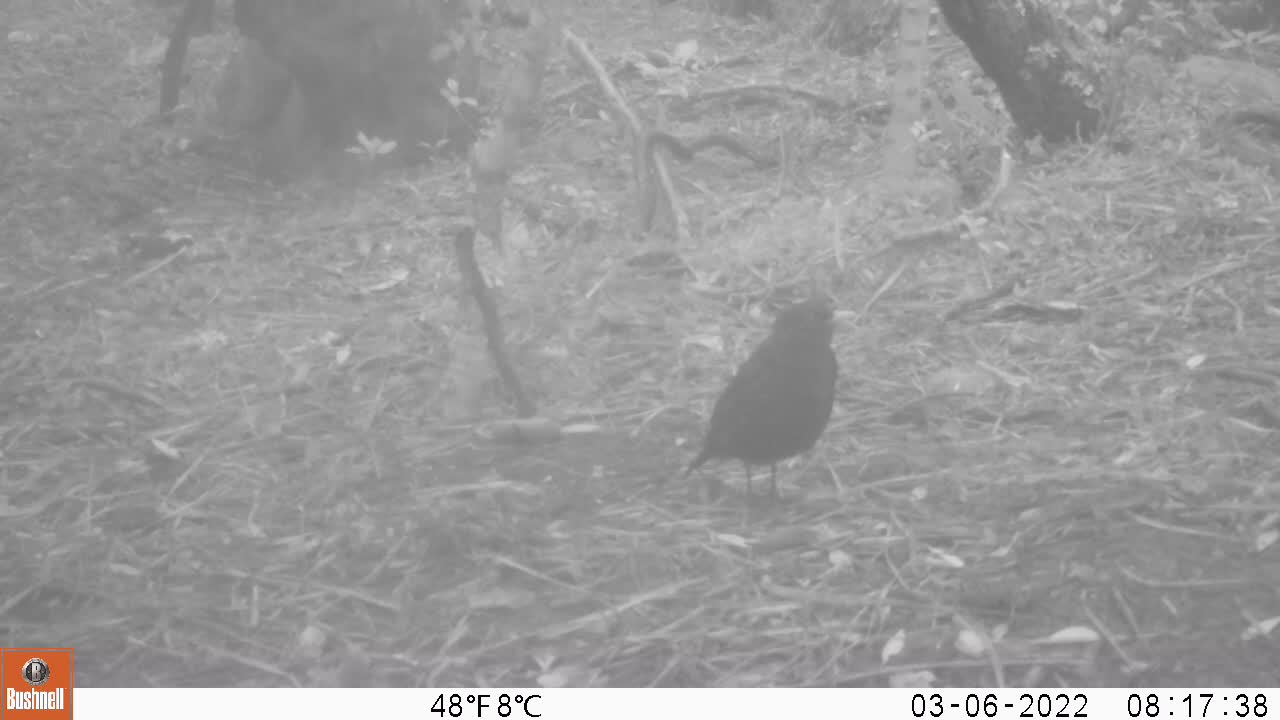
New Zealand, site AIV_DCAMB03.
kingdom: Animalia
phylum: Chordata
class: Aves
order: Passeriformes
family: Turdidae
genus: Turdus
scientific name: Turdus merula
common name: eurasian blackbird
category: blackbird